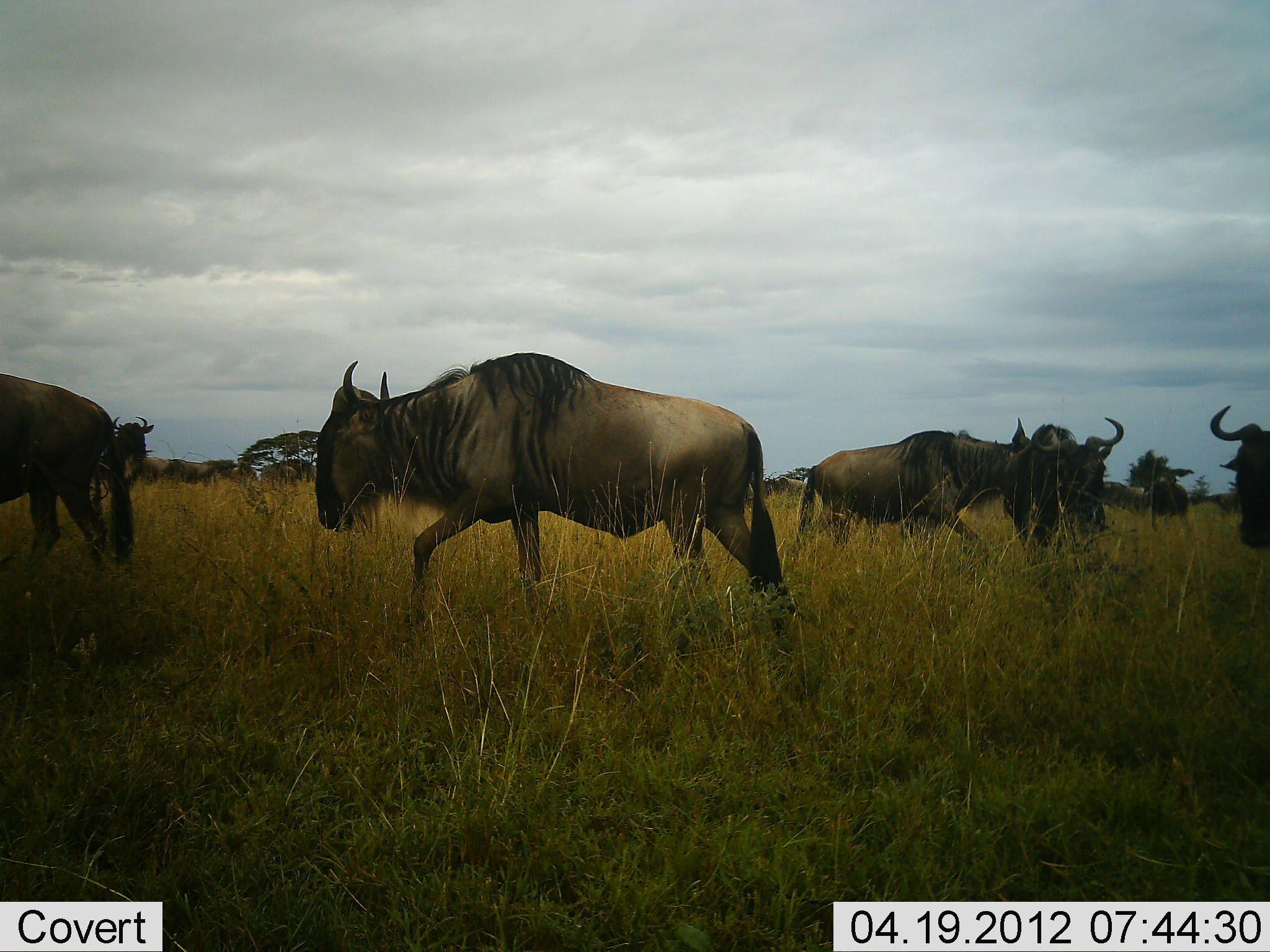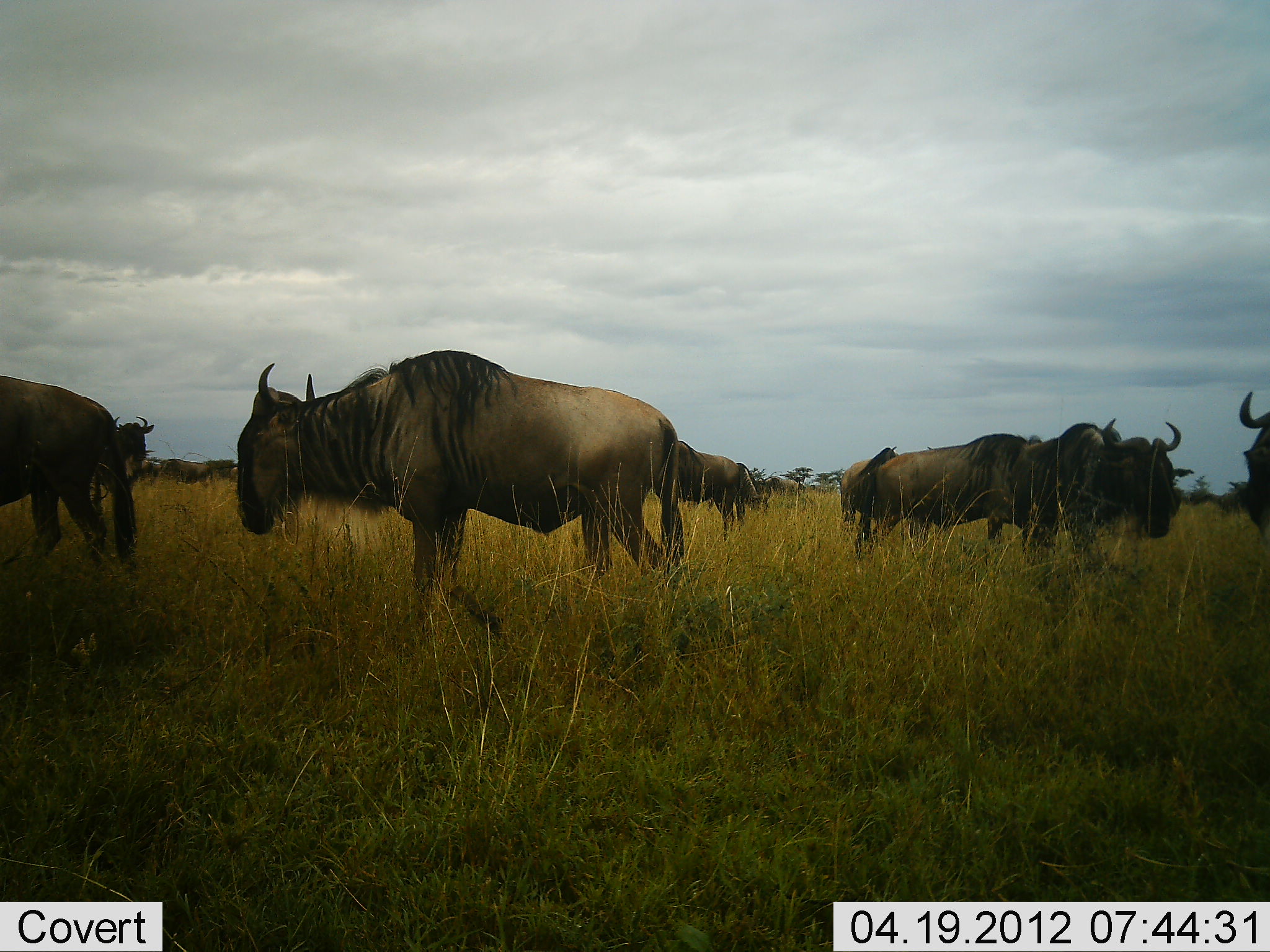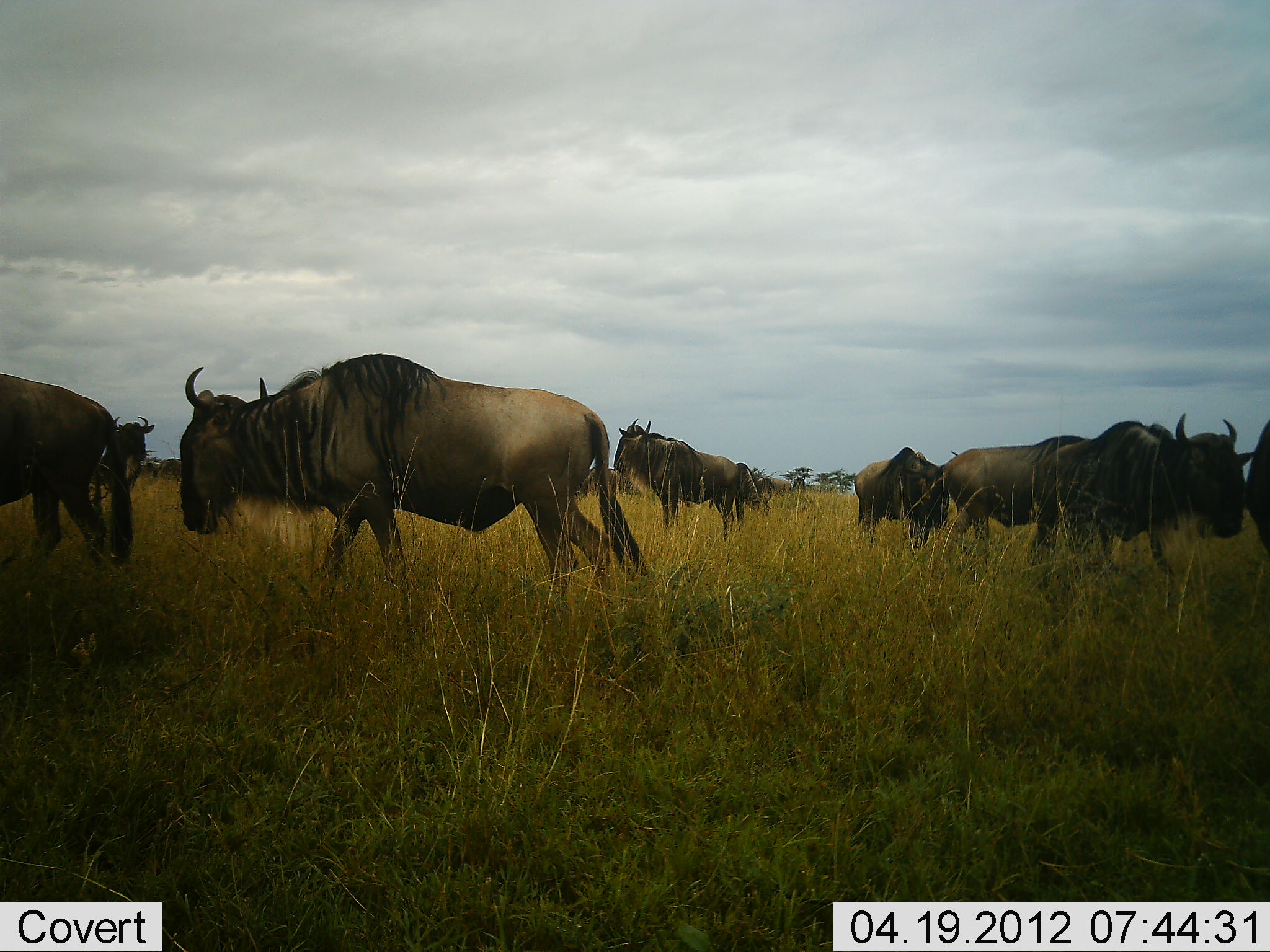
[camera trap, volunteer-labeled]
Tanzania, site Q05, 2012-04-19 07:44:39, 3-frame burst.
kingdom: Animalia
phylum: Chordata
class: Mammalia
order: Artiodactyla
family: Bovidae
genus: Connochaetes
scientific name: Connochaetes taurinus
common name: blue wildebeest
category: wildebeest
Wildebeest (blue wildebeest) (Connochaetes taurinus), count 11-50. Behavior (volunteer vote fractions): standing 94%, resting 6%, moving 82%, interacting 6%. Young present (vote fraction): 0%. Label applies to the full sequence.